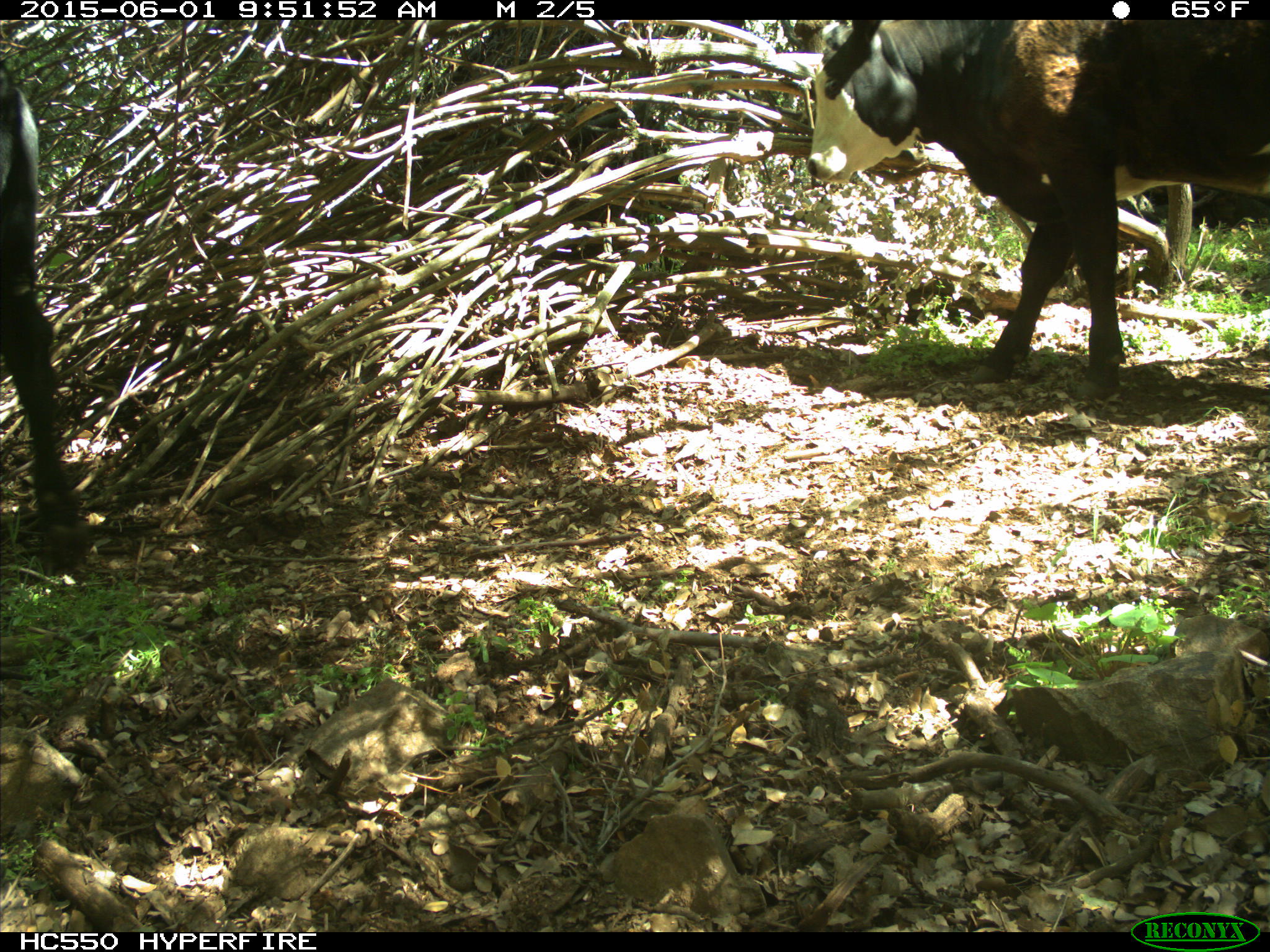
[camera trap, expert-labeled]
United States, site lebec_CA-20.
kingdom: Animalia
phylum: Chordata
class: Mammalia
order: Artiodactyla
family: Bovidae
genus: Bos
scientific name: Bos taurus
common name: domestic cow